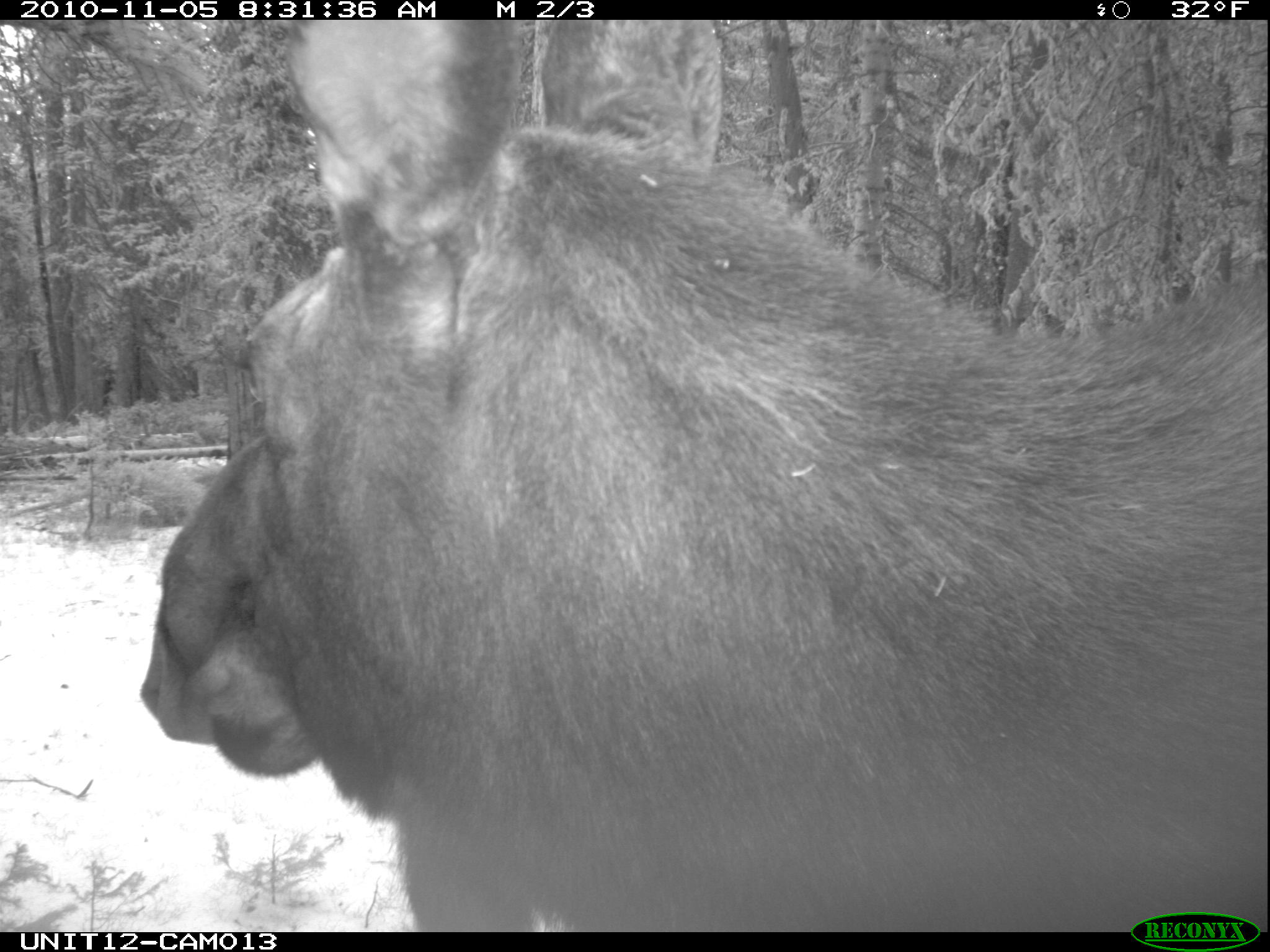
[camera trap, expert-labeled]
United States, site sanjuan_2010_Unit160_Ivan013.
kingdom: Animalia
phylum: Chordata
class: Mammalia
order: Artiodactyla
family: Cervidae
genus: Alces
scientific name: Alces alces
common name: moose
Alces alces (moose).